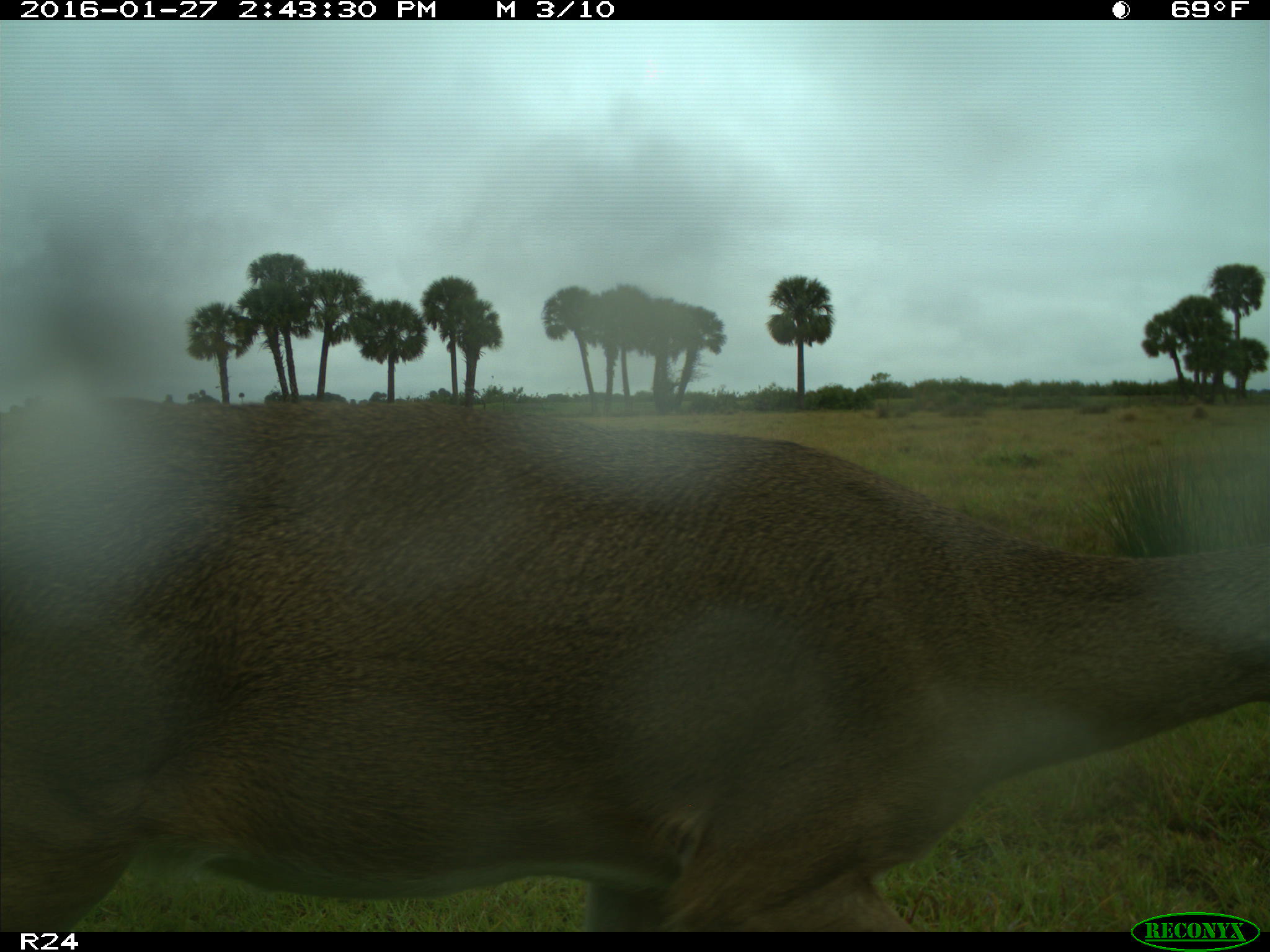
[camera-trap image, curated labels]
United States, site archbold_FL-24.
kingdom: Animalia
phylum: Chordata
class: Mammalia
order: Artiodactyla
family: Cervidae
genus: Odocoileus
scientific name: Odocoileus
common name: deer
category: unidentified deer